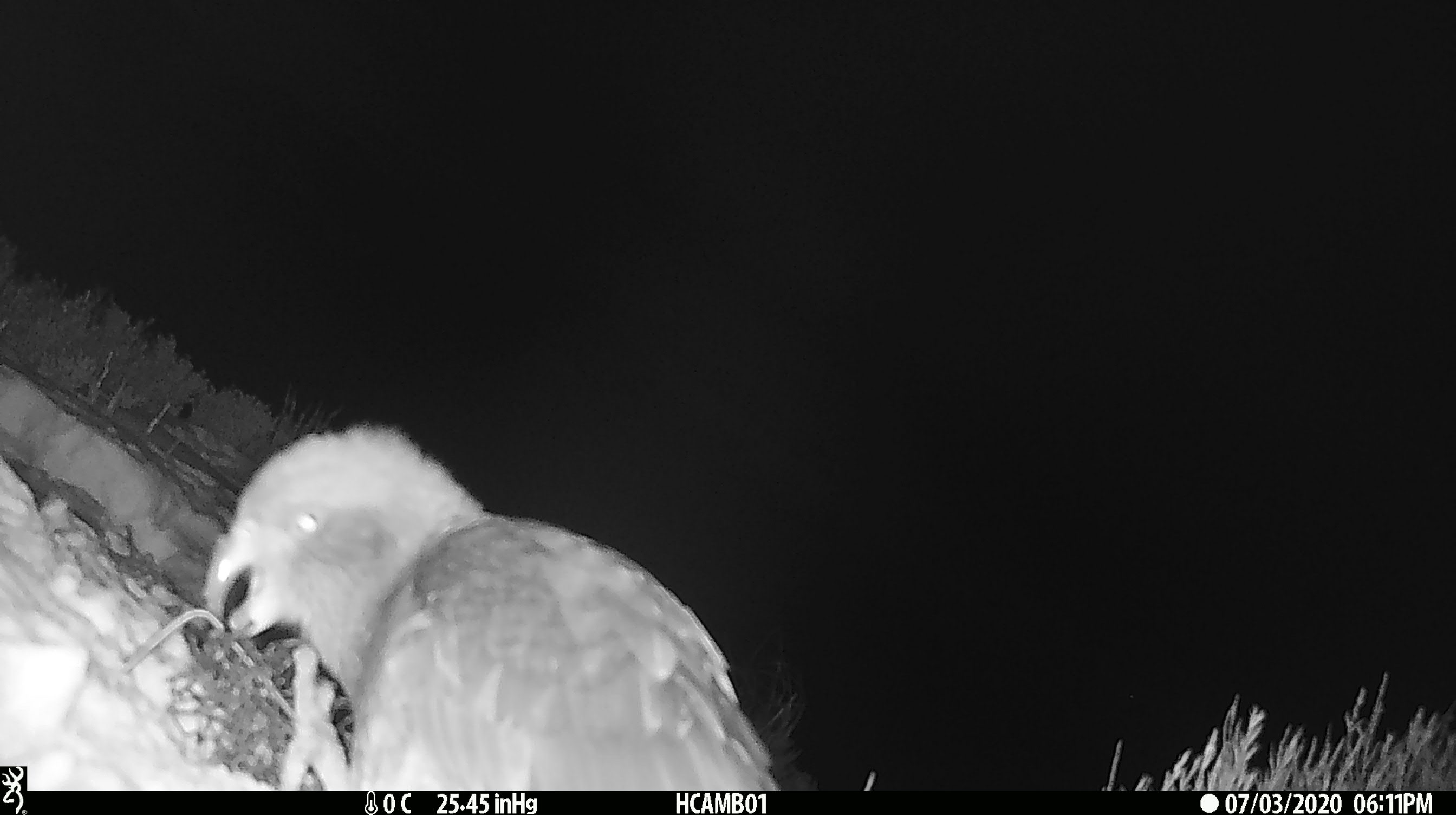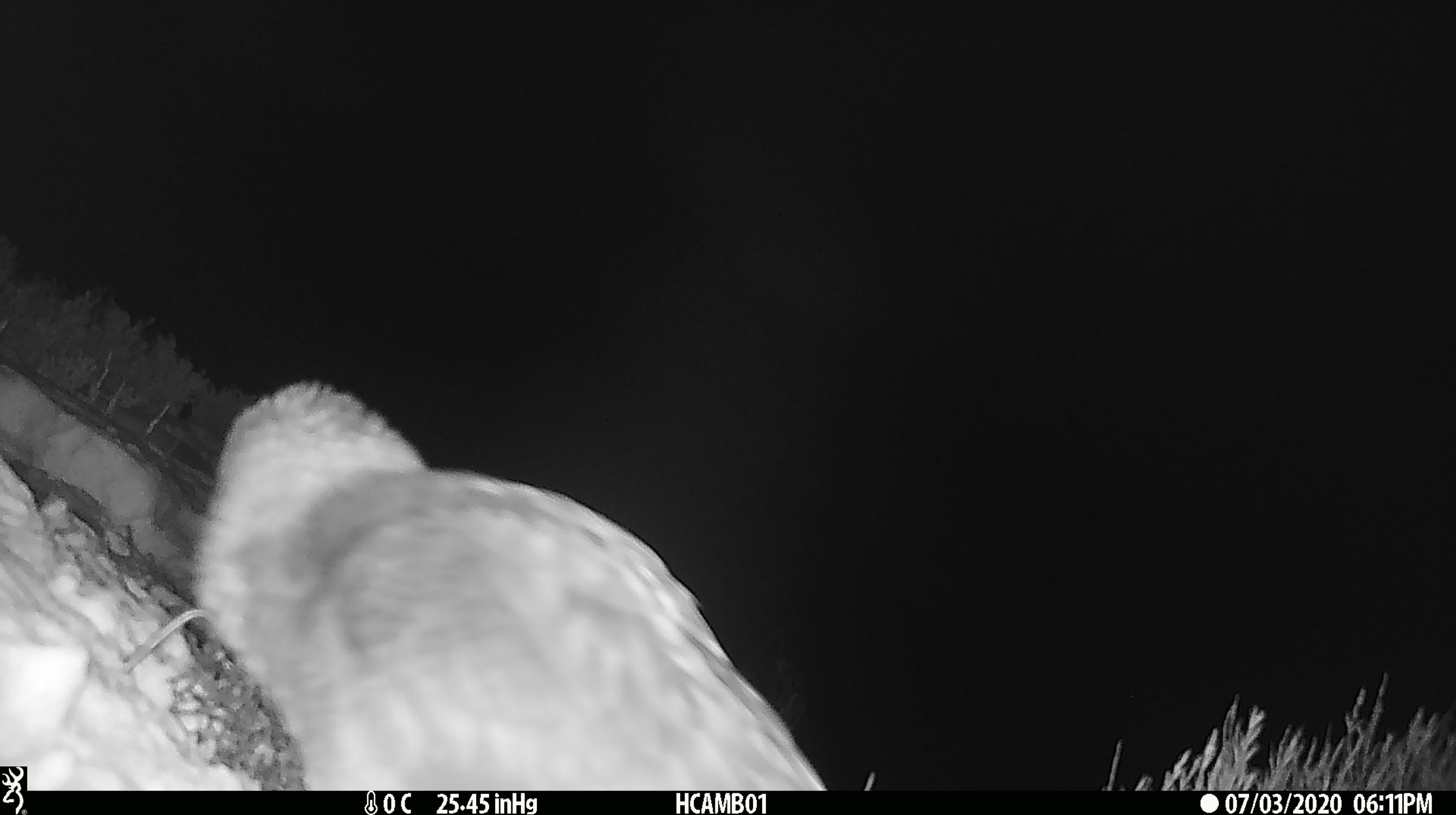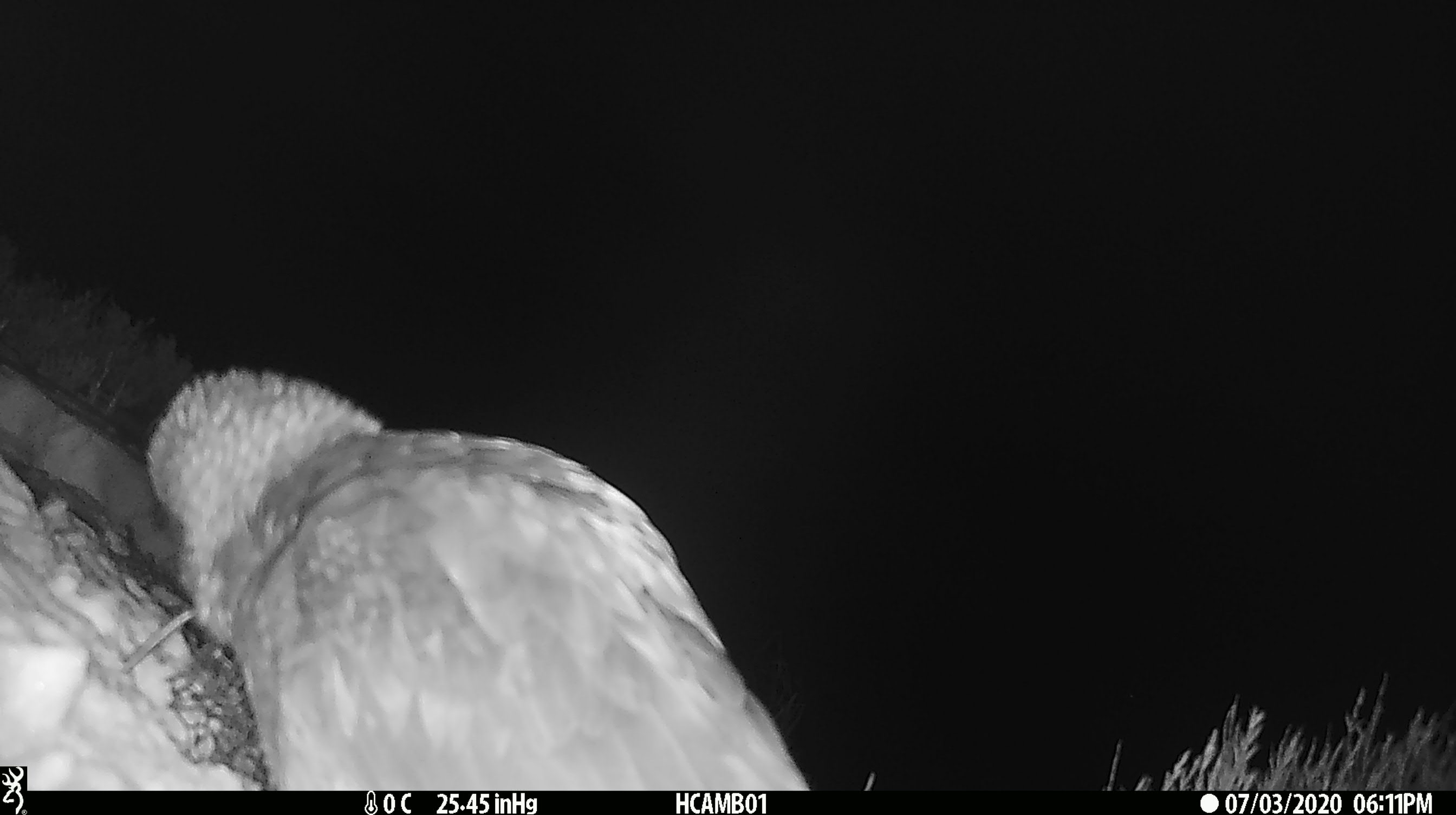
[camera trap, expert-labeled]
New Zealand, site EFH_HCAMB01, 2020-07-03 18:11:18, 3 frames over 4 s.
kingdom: Animalia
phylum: Chordata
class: Aves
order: Psittaciformes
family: Strigopidae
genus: Nestor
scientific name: Nestor notabilis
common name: kea